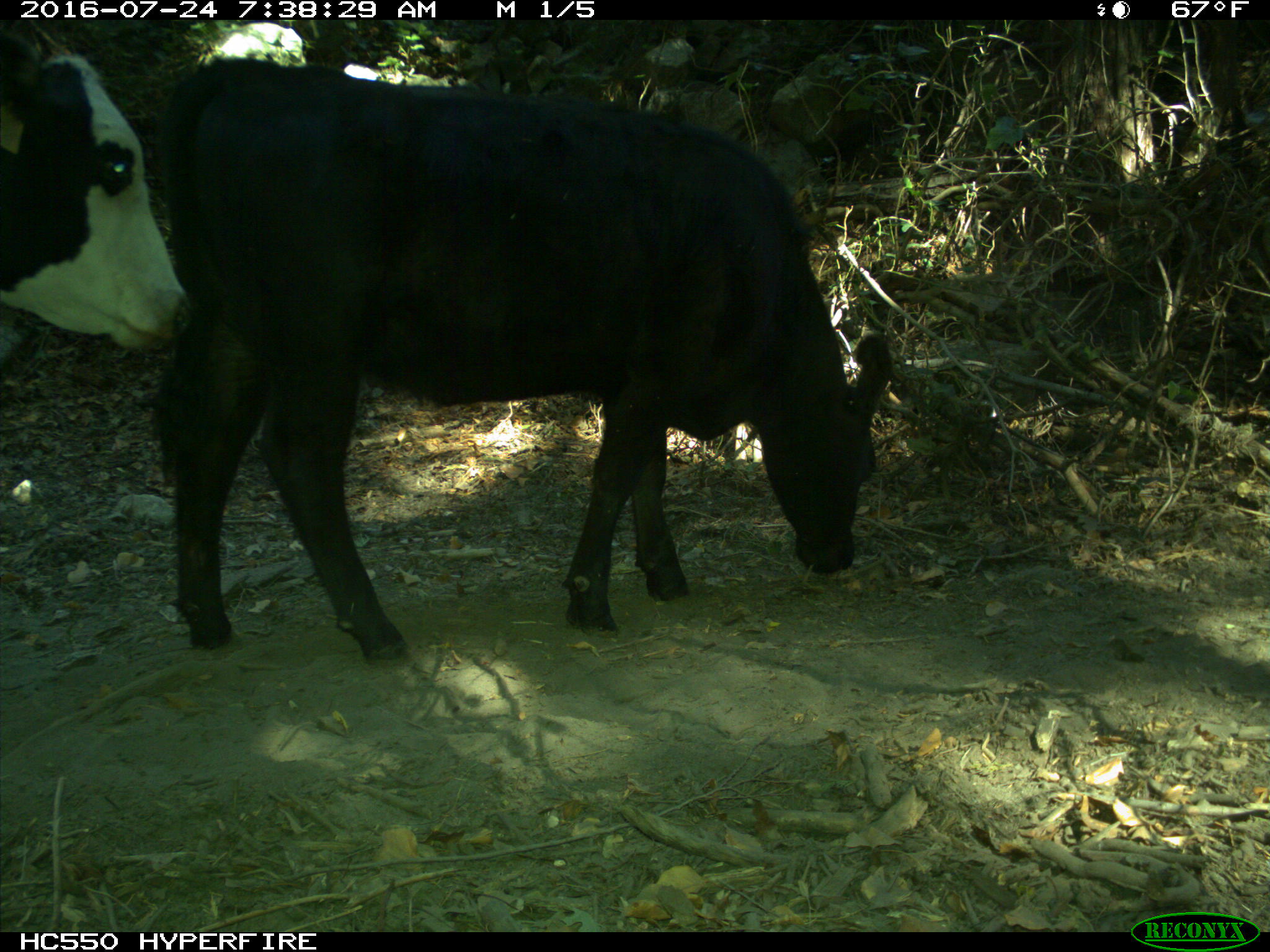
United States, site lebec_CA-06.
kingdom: Animalia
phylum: Chordata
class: Mammalia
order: Artiodactyla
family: Bovidae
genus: Bos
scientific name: Bos taurus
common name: domestic cow